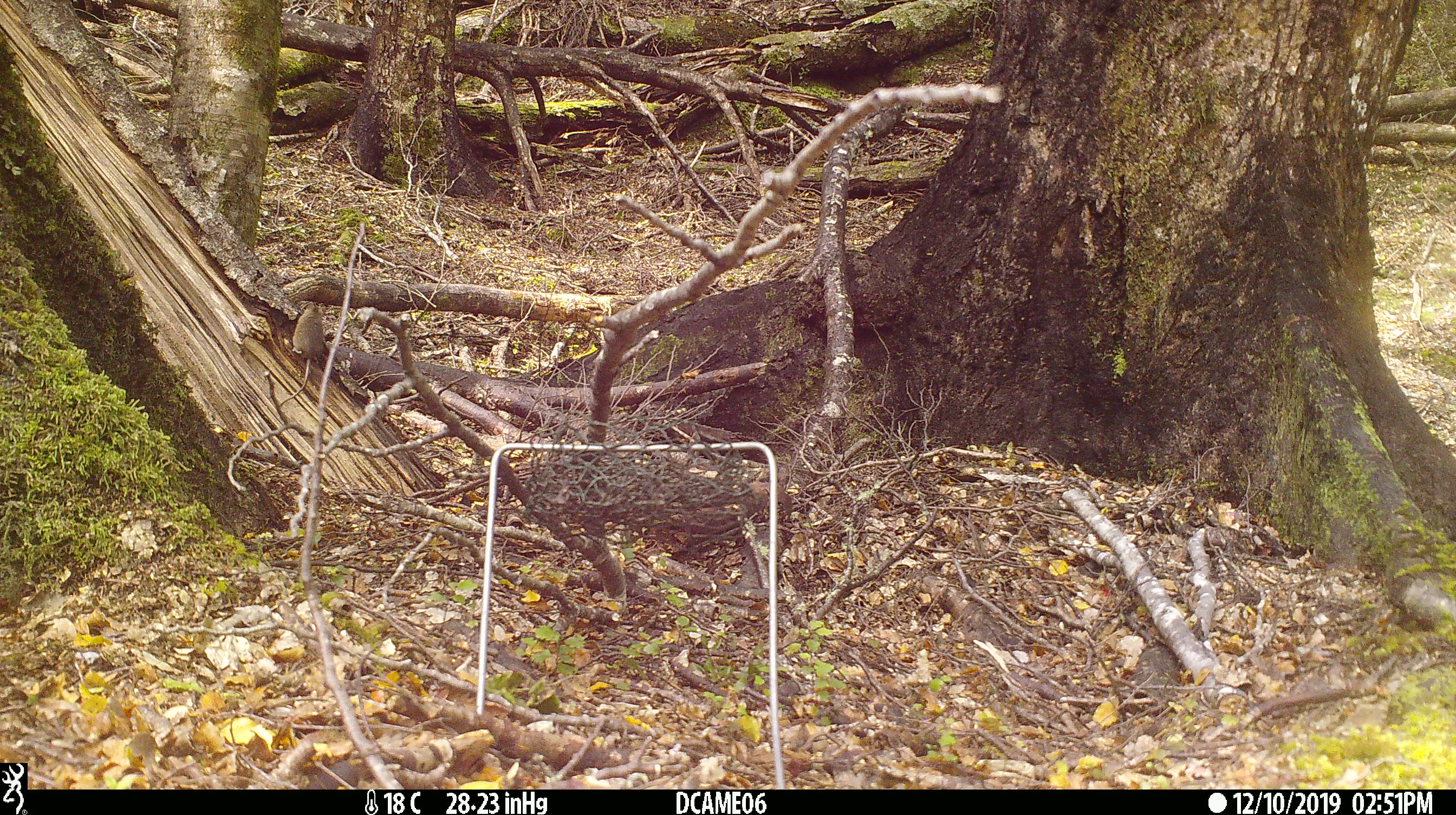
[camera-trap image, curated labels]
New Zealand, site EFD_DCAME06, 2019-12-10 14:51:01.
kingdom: Animalia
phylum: Chordata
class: Mammalia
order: Rodentia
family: Muridae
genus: Mus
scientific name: Mus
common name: mouse